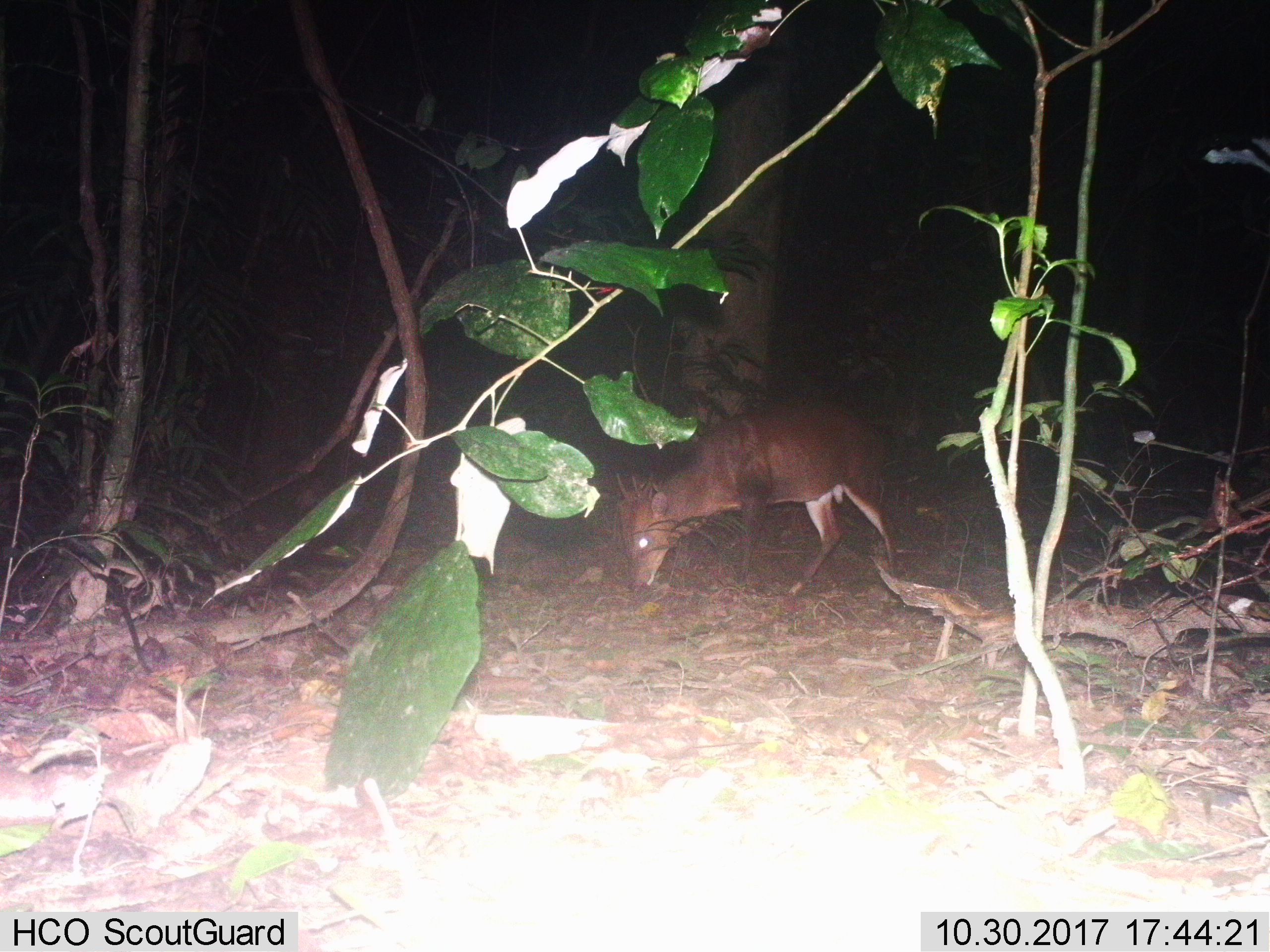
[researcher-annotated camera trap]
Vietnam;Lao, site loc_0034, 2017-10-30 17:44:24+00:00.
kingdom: Animalia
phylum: Chordata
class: Mammalia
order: Artiodactyla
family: Cervidae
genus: Muntiacus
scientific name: Muntiacus vuquangensis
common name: large-antlered muntjac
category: large antlered muntjac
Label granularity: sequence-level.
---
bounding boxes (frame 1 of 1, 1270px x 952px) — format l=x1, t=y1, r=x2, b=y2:
large antlered muntjac: l=615, t=410, r=897, b=597